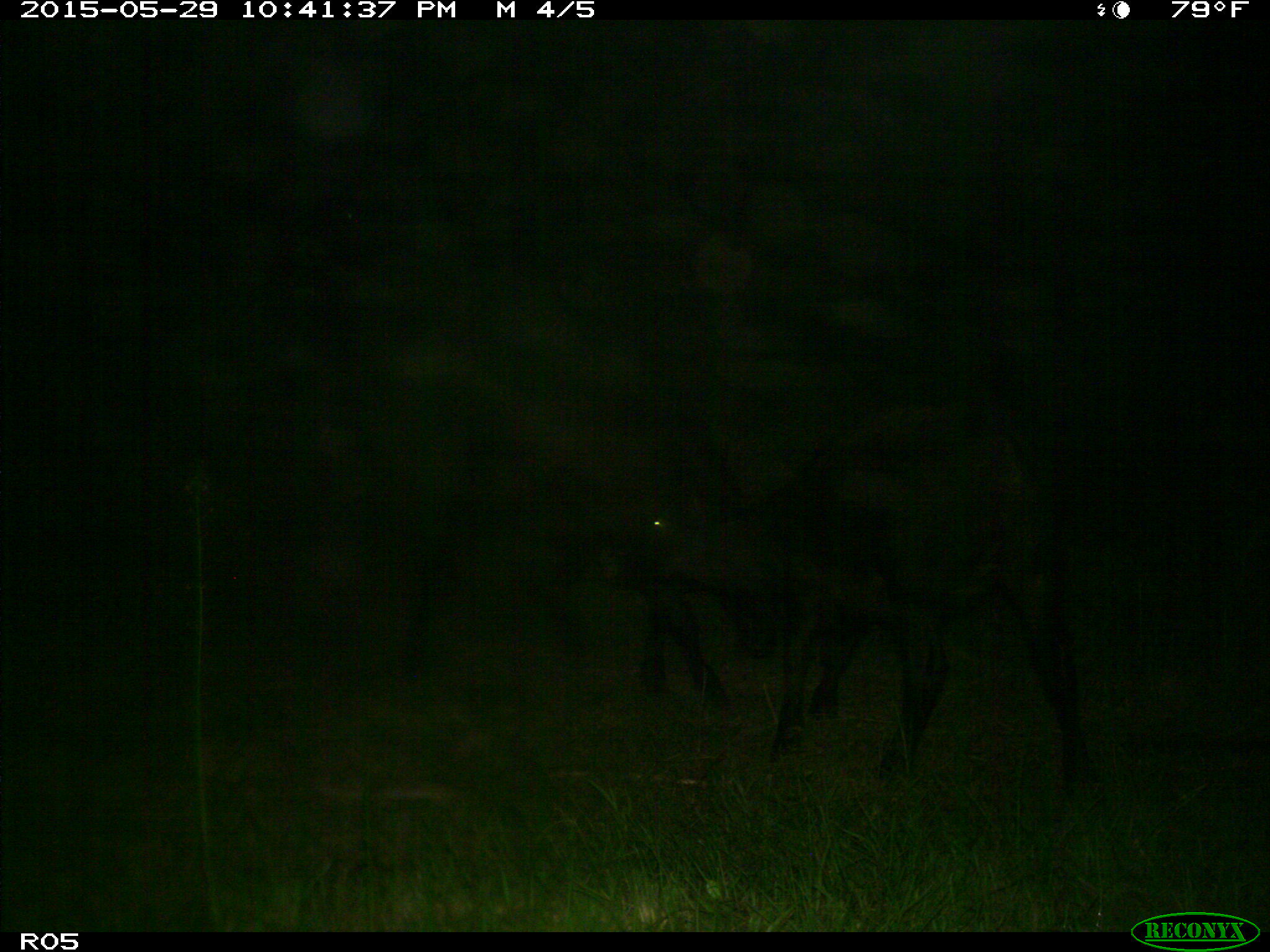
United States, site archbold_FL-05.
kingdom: Animalia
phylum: Chordata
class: Mammalia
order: Artiodactyla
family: Bovidae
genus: Bos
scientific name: Bos taurus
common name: domestic cow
Bos taurus (domestic cow).